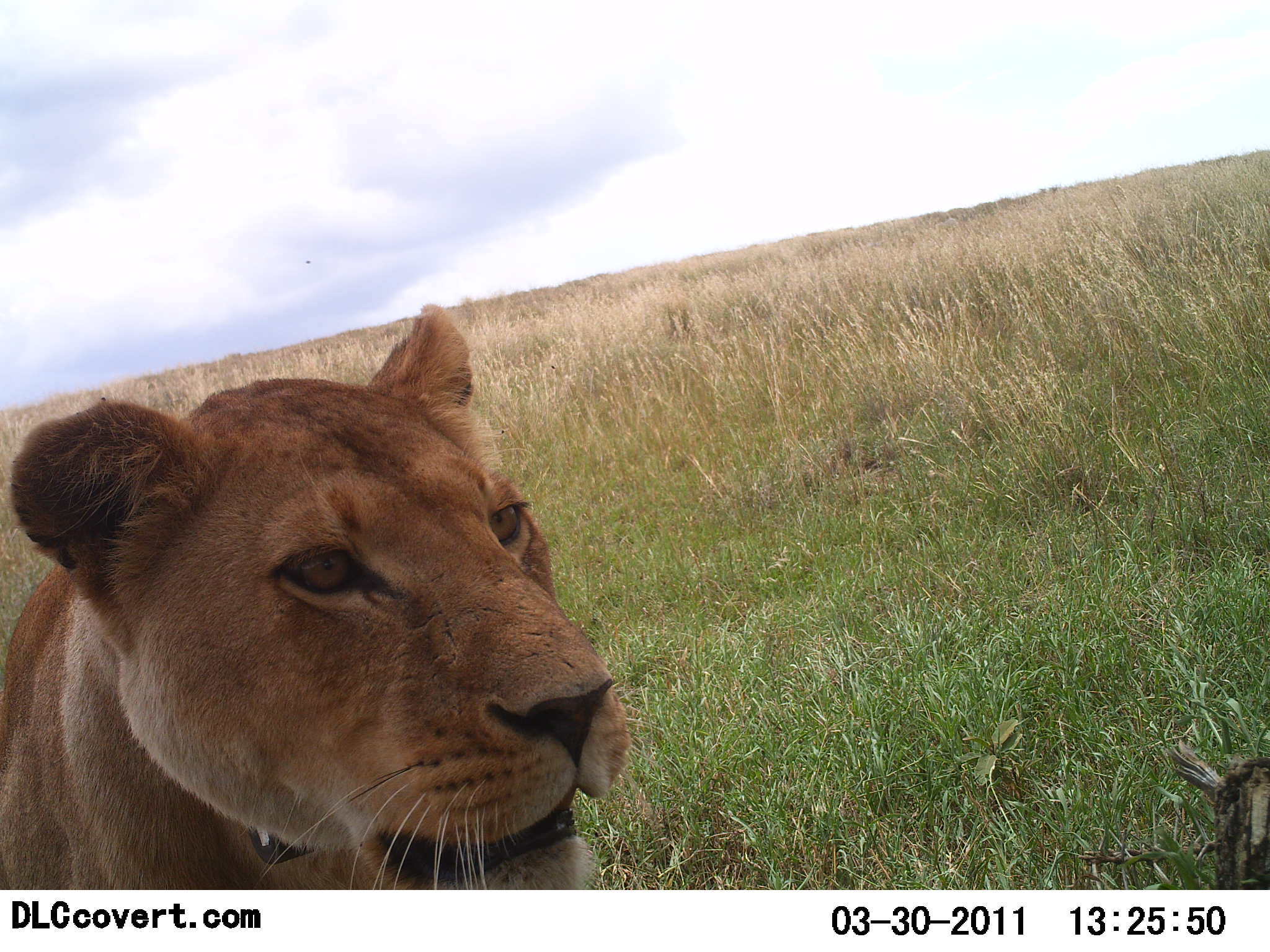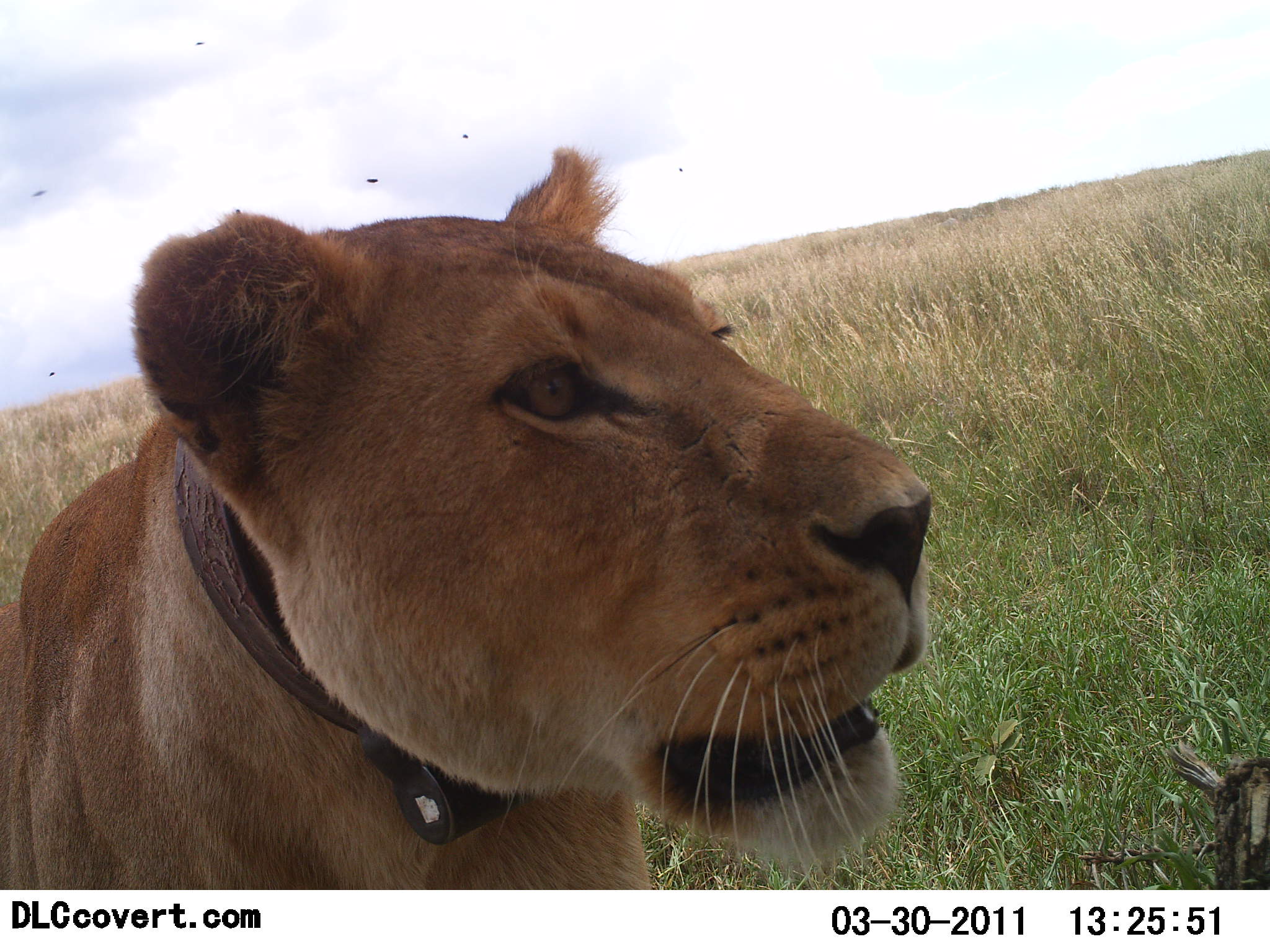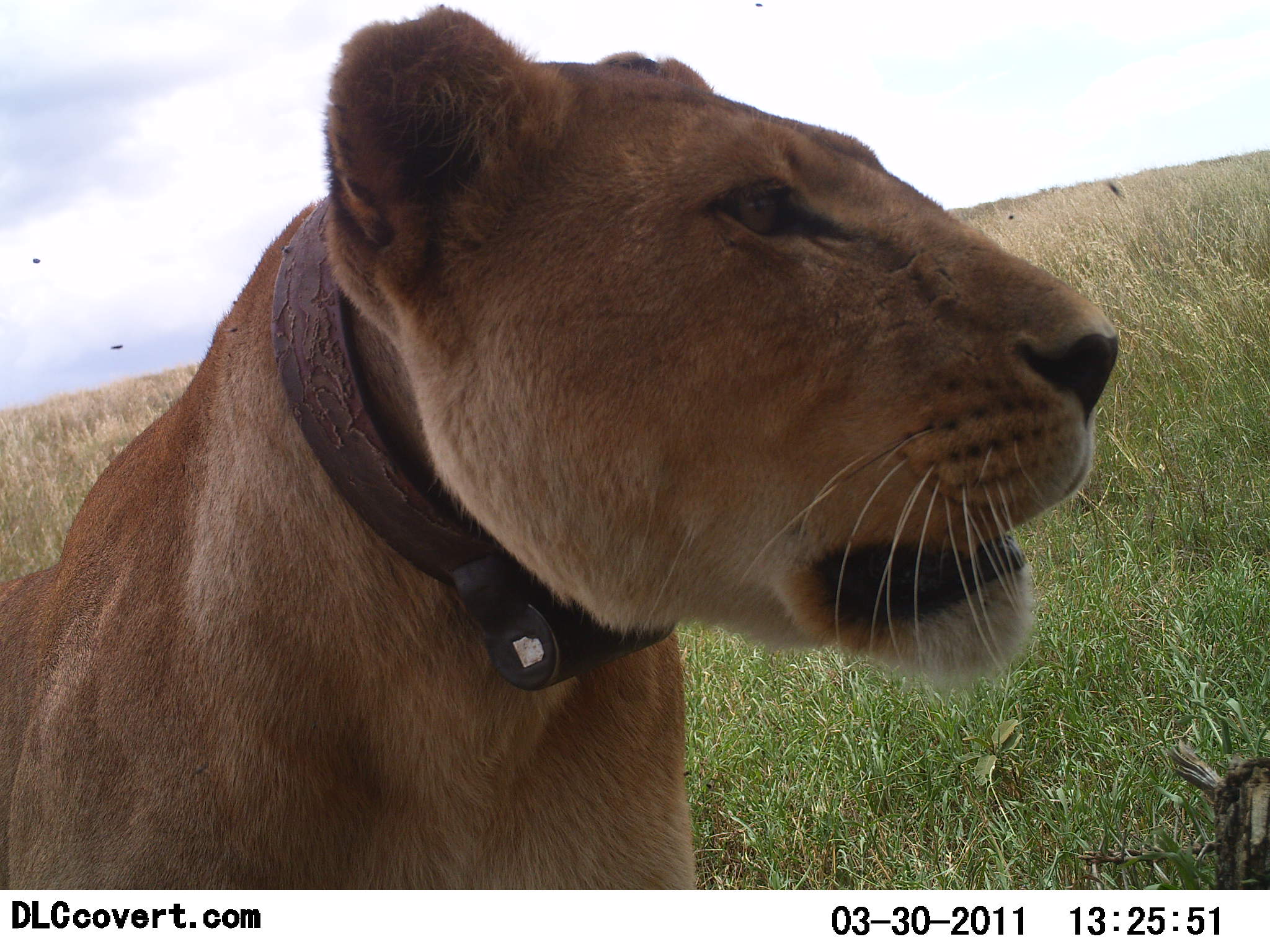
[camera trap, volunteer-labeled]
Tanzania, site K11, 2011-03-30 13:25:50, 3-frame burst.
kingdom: Animalia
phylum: Chordata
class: Mammalia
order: Carnivora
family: Felidae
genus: Panthera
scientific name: Panthera leo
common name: lion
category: lionfemale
Lionfemale (lion) (Panthera leo), count 1. Behavior (volunteer vote fractions): standing 42%, resting 42%, moving 17%, interacting 0%. Young present (vote fraction): 0%. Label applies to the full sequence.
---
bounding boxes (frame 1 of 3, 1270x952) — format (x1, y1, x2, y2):
animal: (0, 301, 633, 892)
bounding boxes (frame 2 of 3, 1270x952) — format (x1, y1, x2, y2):
animal: (0, 142, 933, 888)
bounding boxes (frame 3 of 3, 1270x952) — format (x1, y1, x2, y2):
animal: (0, 4, 1121, 889)